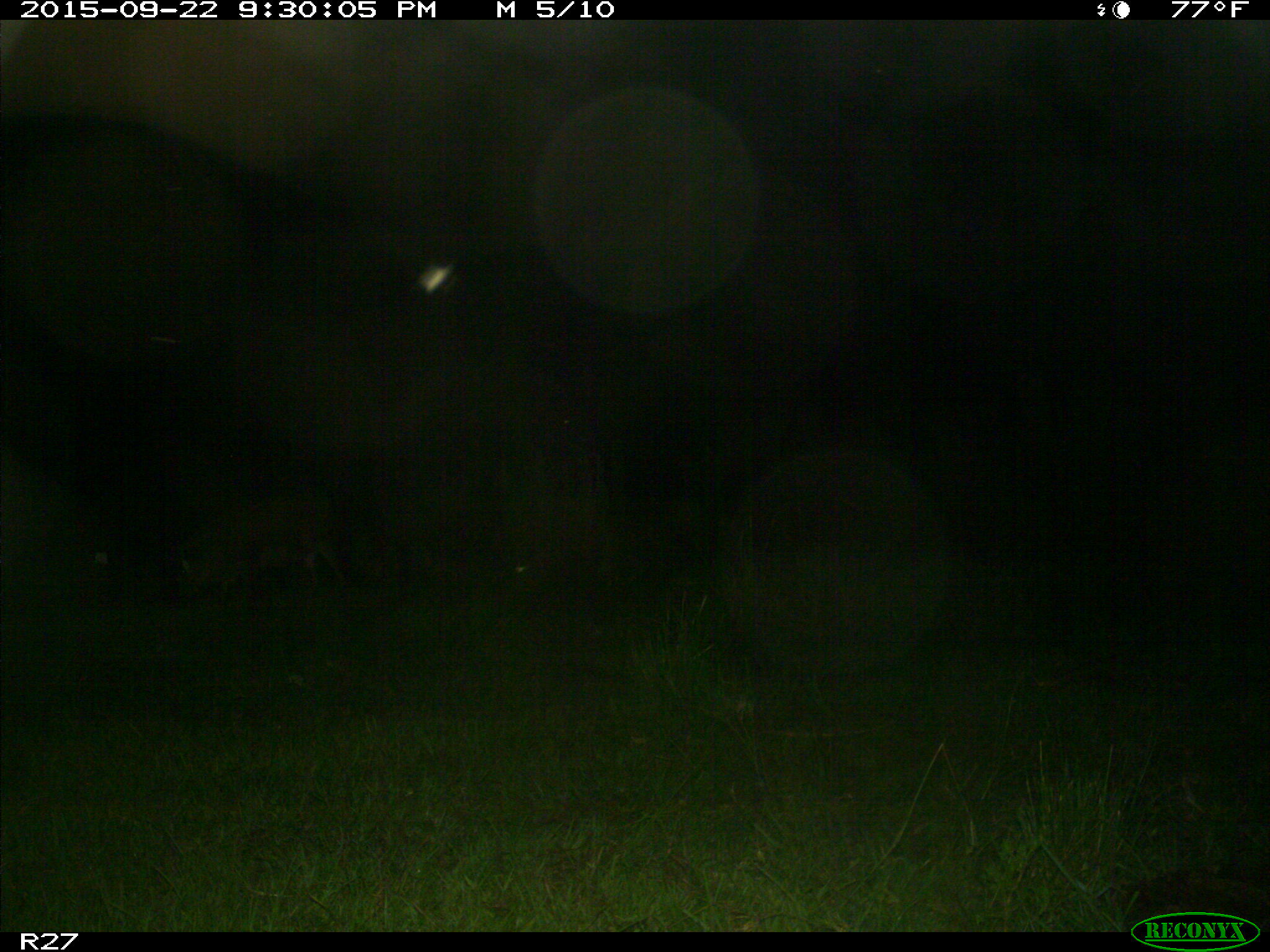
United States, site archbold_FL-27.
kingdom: Animalia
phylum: Chordata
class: Mammalia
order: Artiodactyla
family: Suidae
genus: Sus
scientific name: Sus scrofa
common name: wild boar